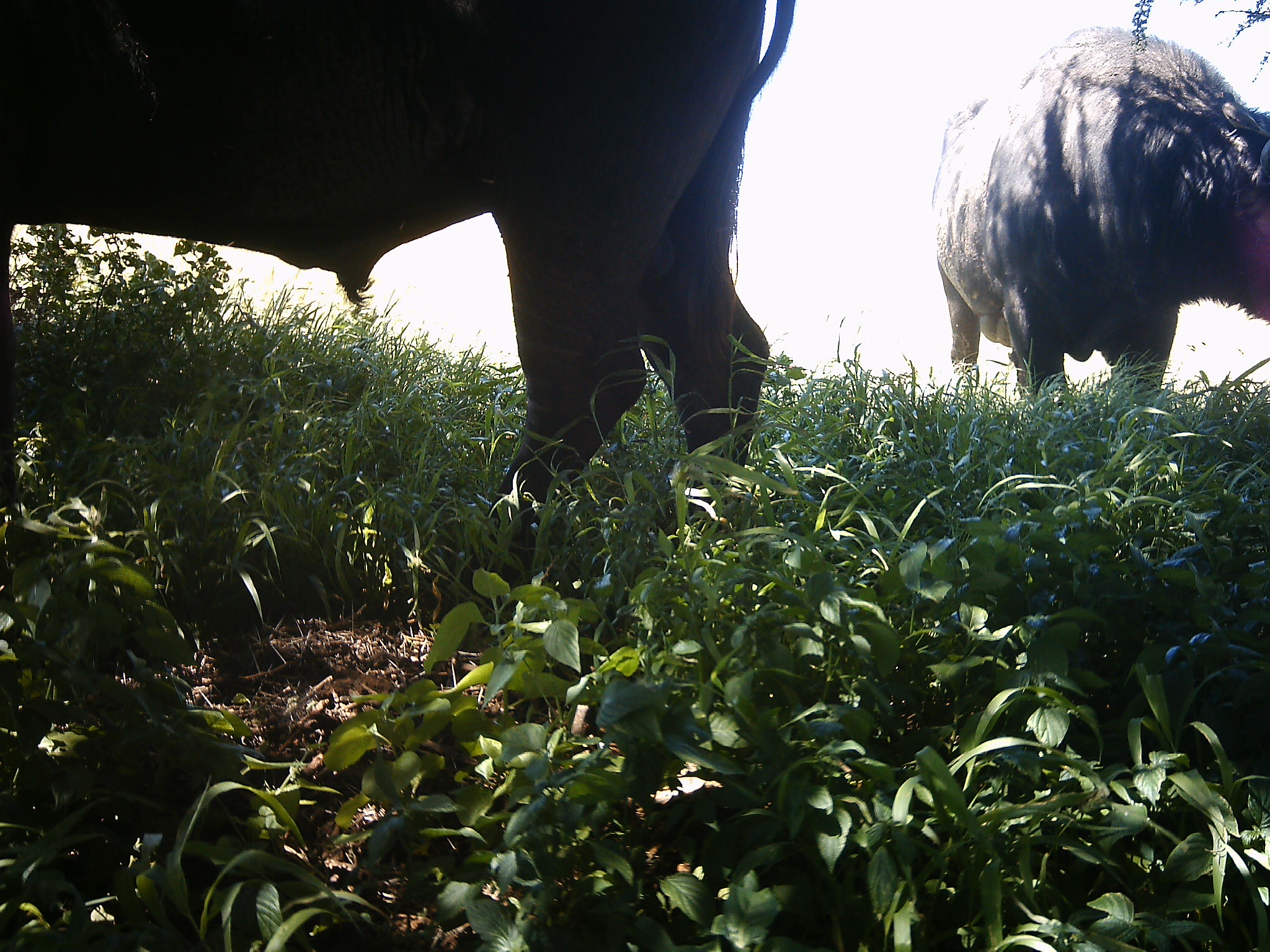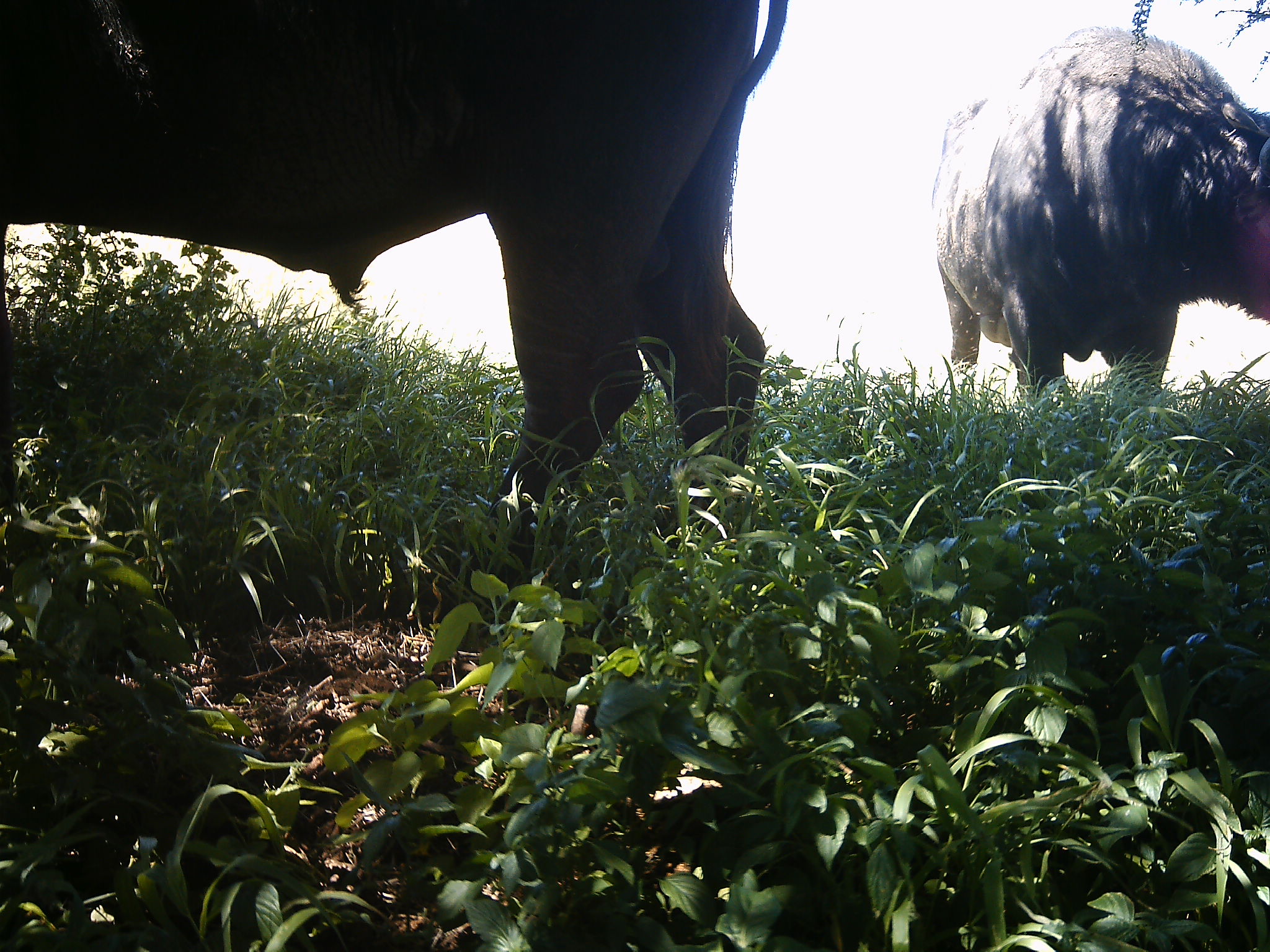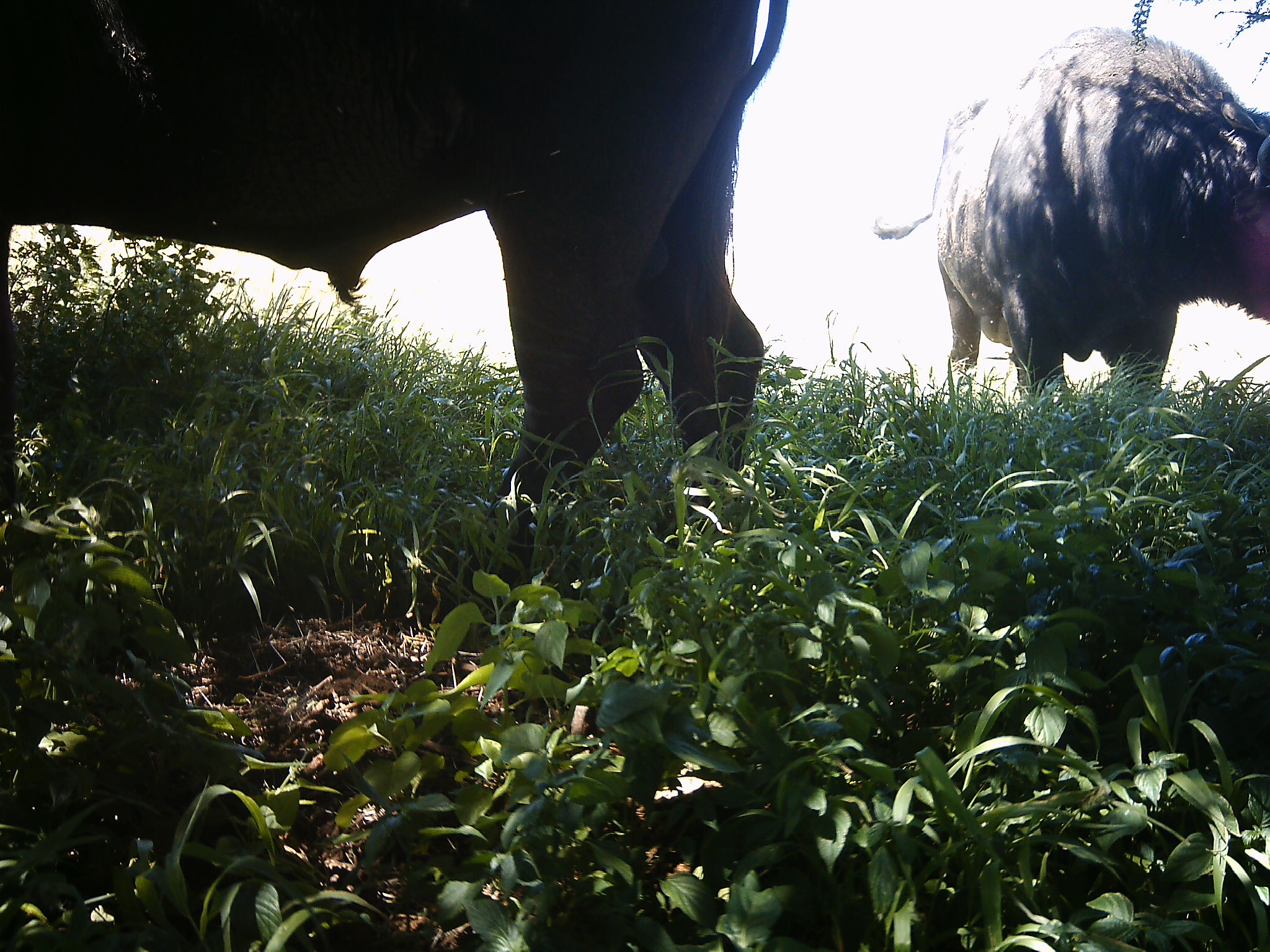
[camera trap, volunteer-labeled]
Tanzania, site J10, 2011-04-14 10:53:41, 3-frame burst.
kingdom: Animalia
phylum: Chordata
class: Mammalia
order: Artiodactyla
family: Bovidae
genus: Syncerus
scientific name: Syncerus caffer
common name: cape buffalo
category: buffalo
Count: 2.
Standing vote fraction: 77%.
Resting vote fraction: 0%.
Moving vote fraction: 0%.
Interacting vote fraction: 0%.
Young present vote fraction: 0%.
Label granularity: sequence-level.